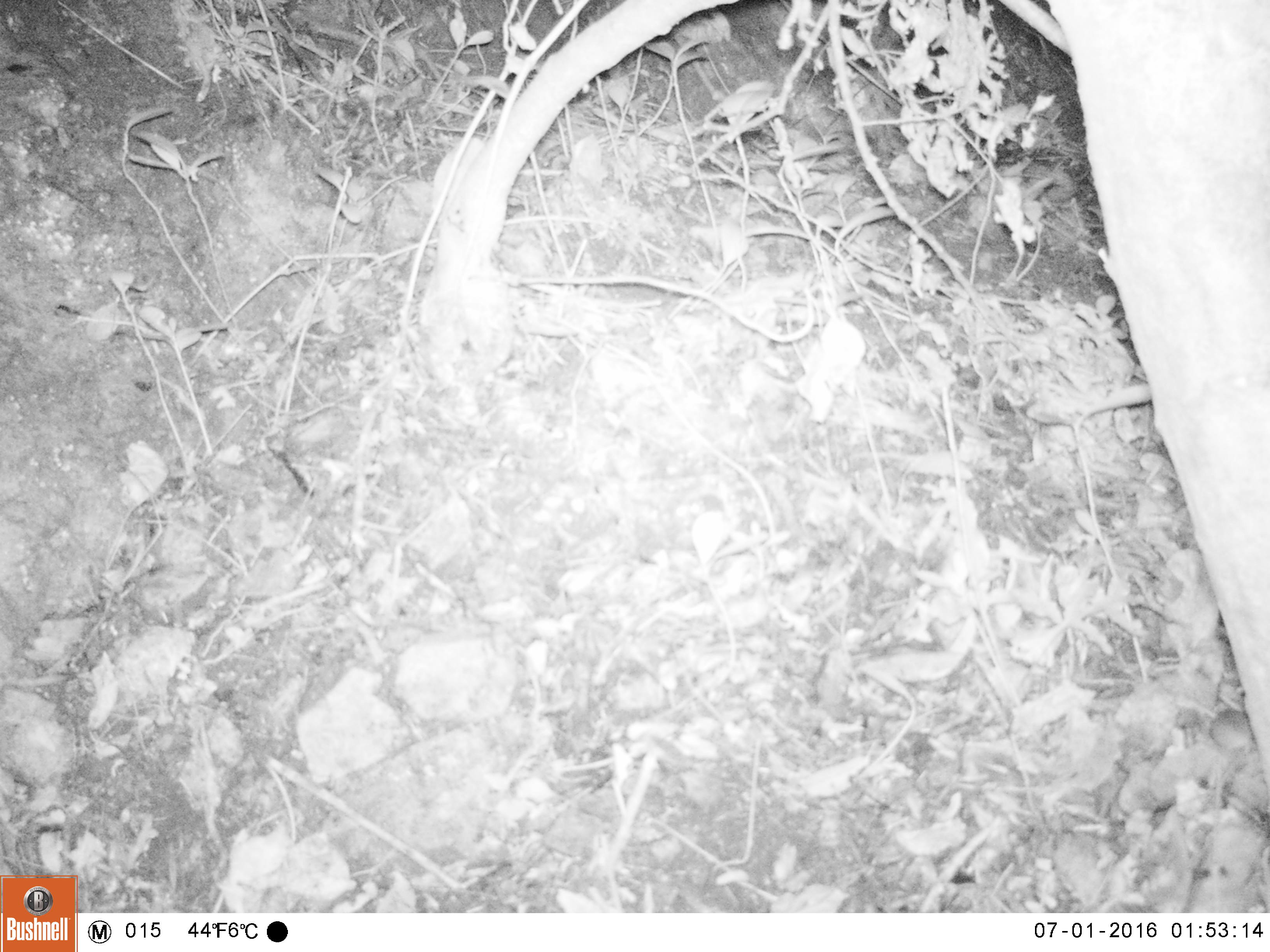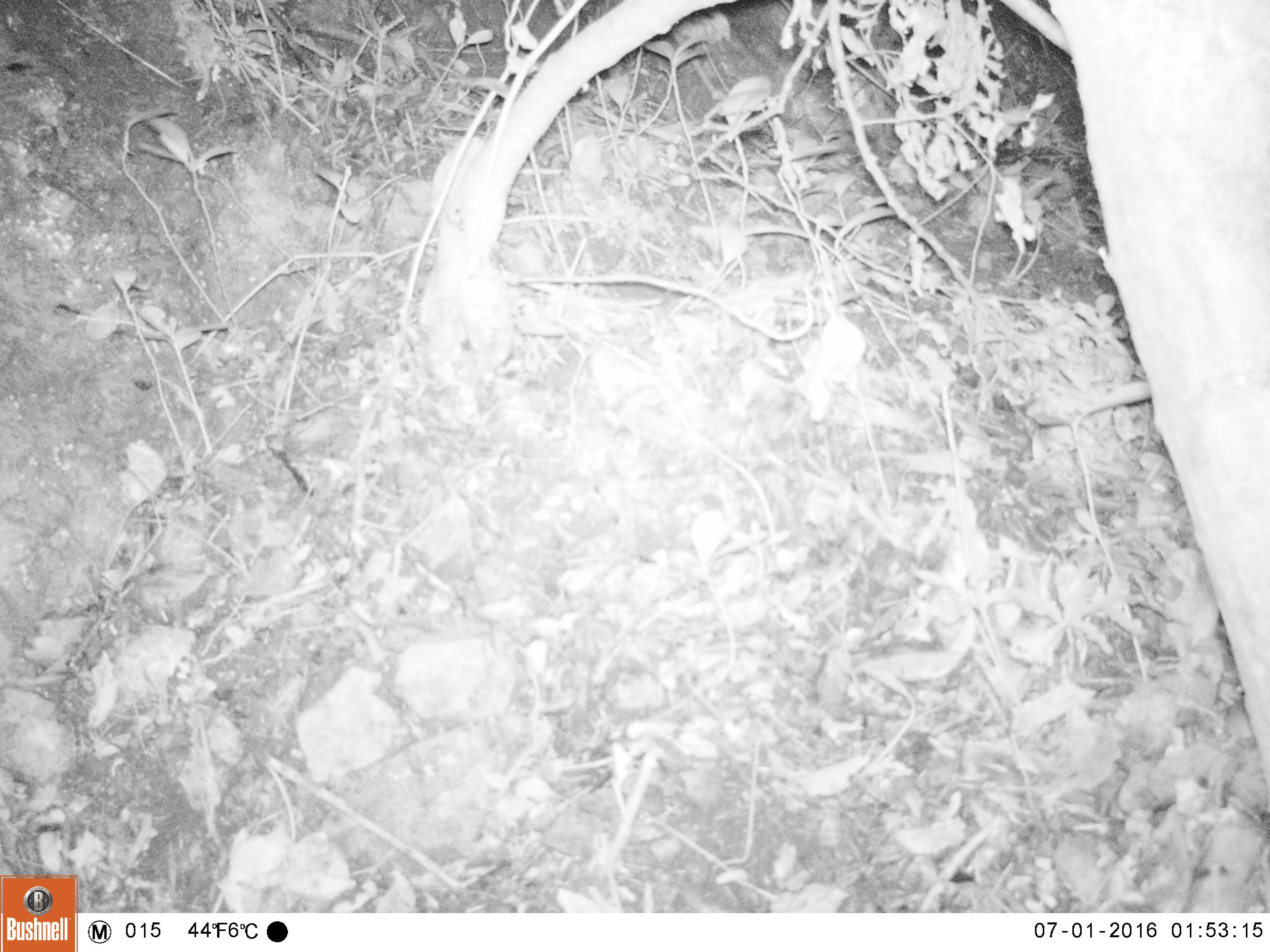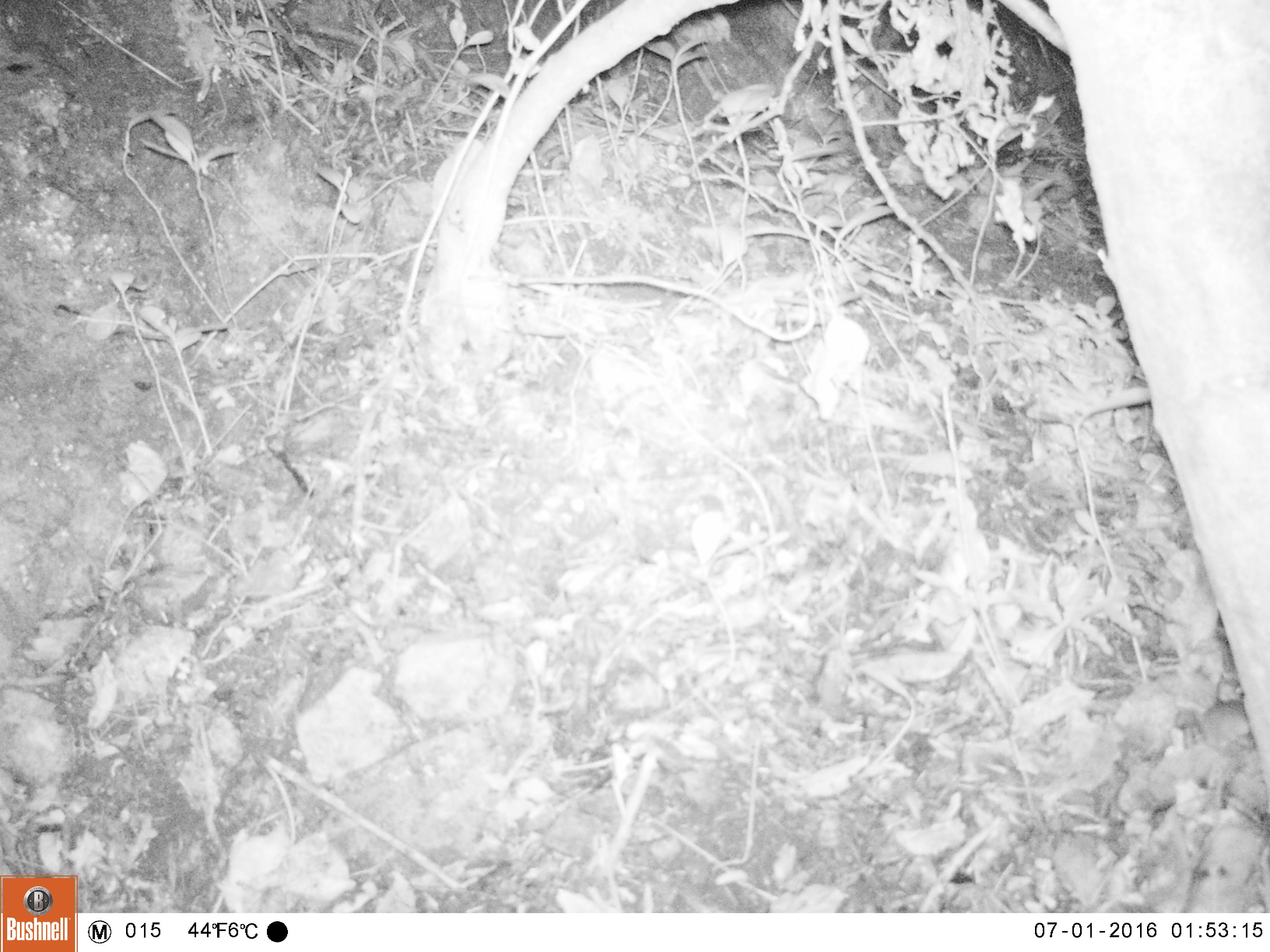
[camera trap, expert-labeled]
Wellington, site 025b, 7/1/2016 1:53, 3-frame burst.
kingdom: Animalia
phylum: Chordata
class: Mammalia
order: Rodentia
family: Muridae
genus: Mus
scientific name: Mus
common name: mouse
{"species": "mouse (Mus)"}